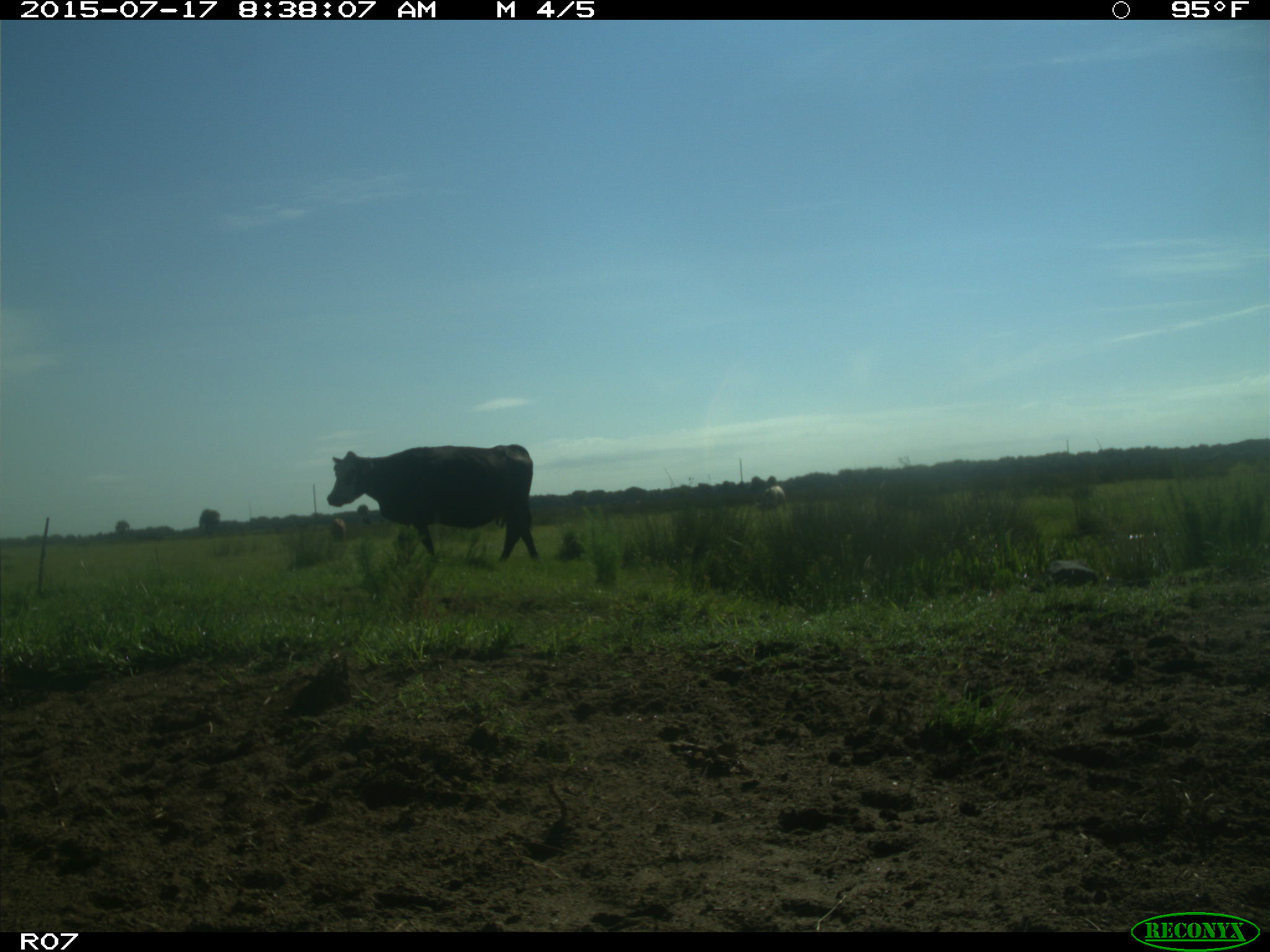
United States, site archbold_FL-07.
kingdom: Animalia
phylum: Chordata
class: Mammalia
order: Artiodactyla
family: Bovidae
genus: Bos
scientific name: Bos taurus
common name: domestic cow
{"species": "Bos taurus (domestic cow)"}